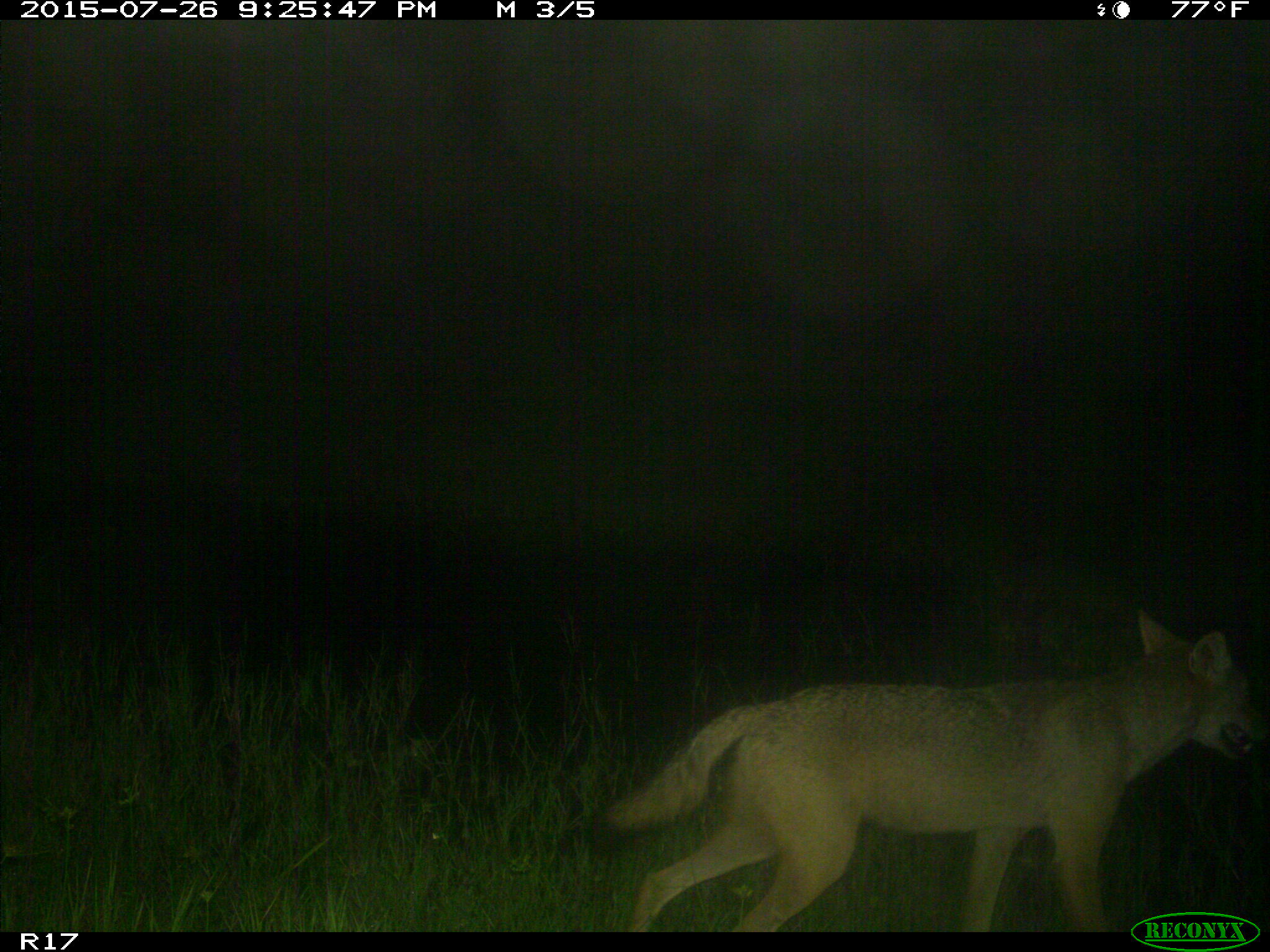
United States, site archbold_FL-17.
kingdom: Animalia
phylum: Chordata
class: Mammalia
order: Carnivora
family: Canidae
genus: Canis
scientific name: Canis latrans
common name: coyote